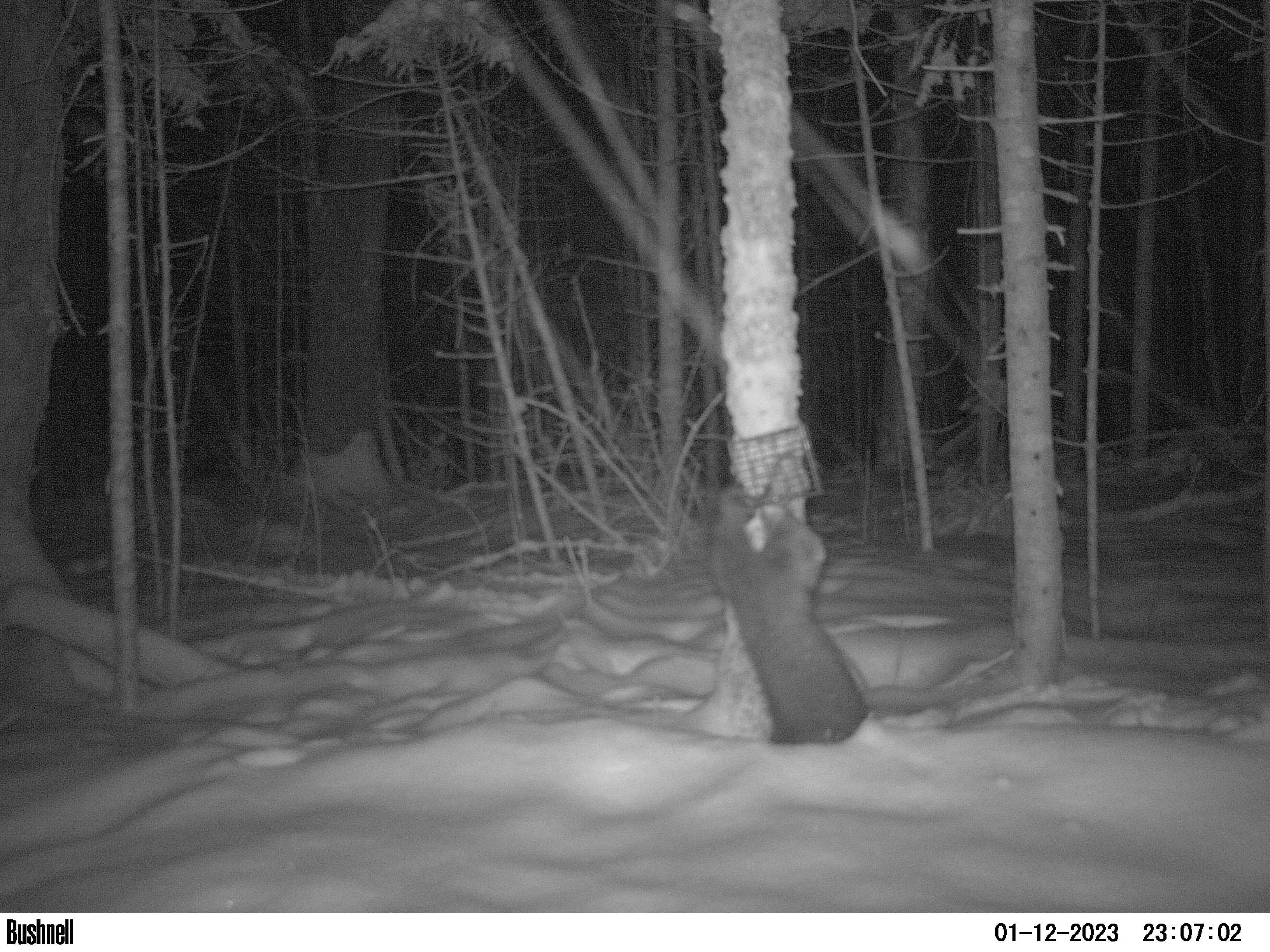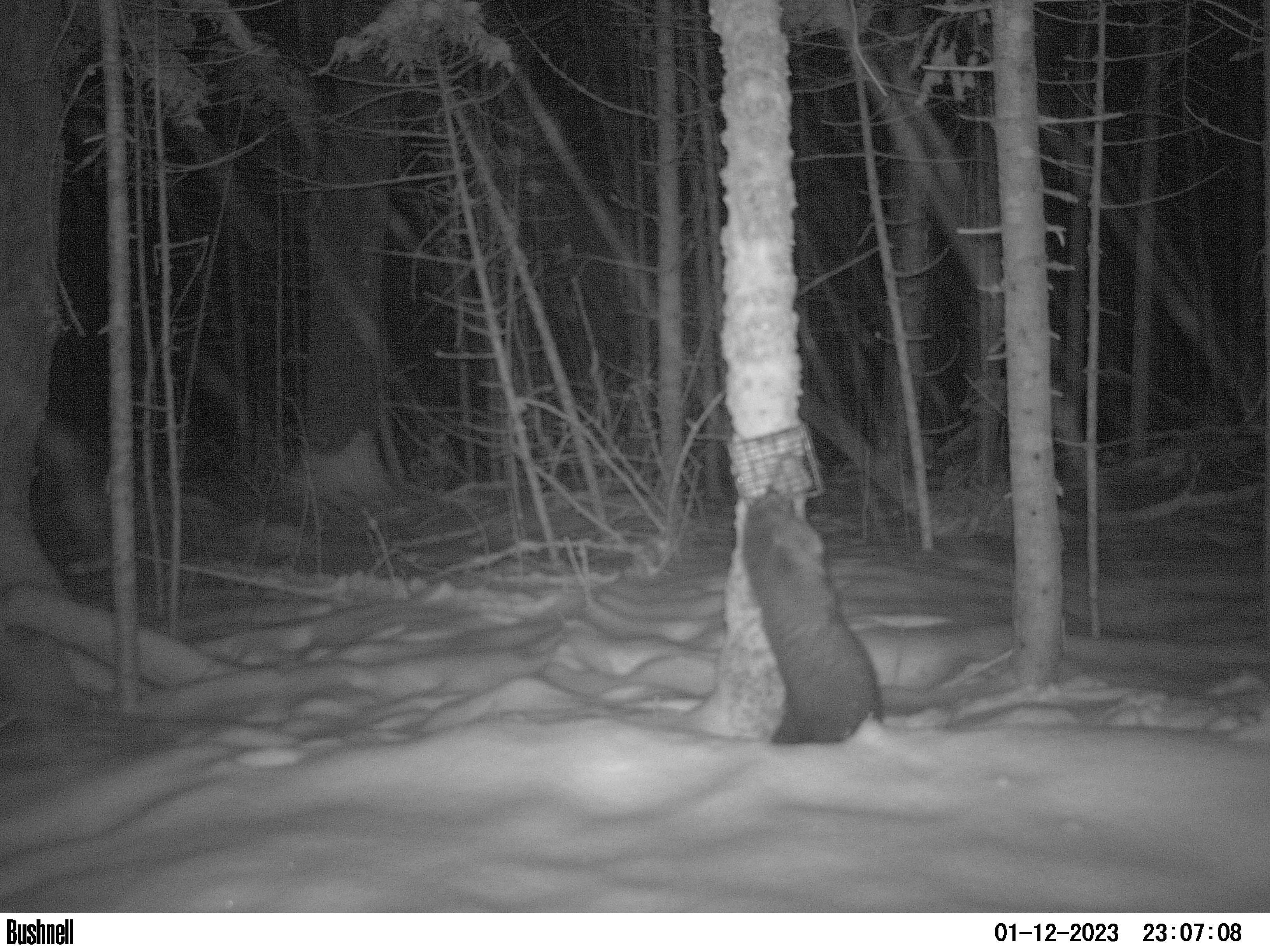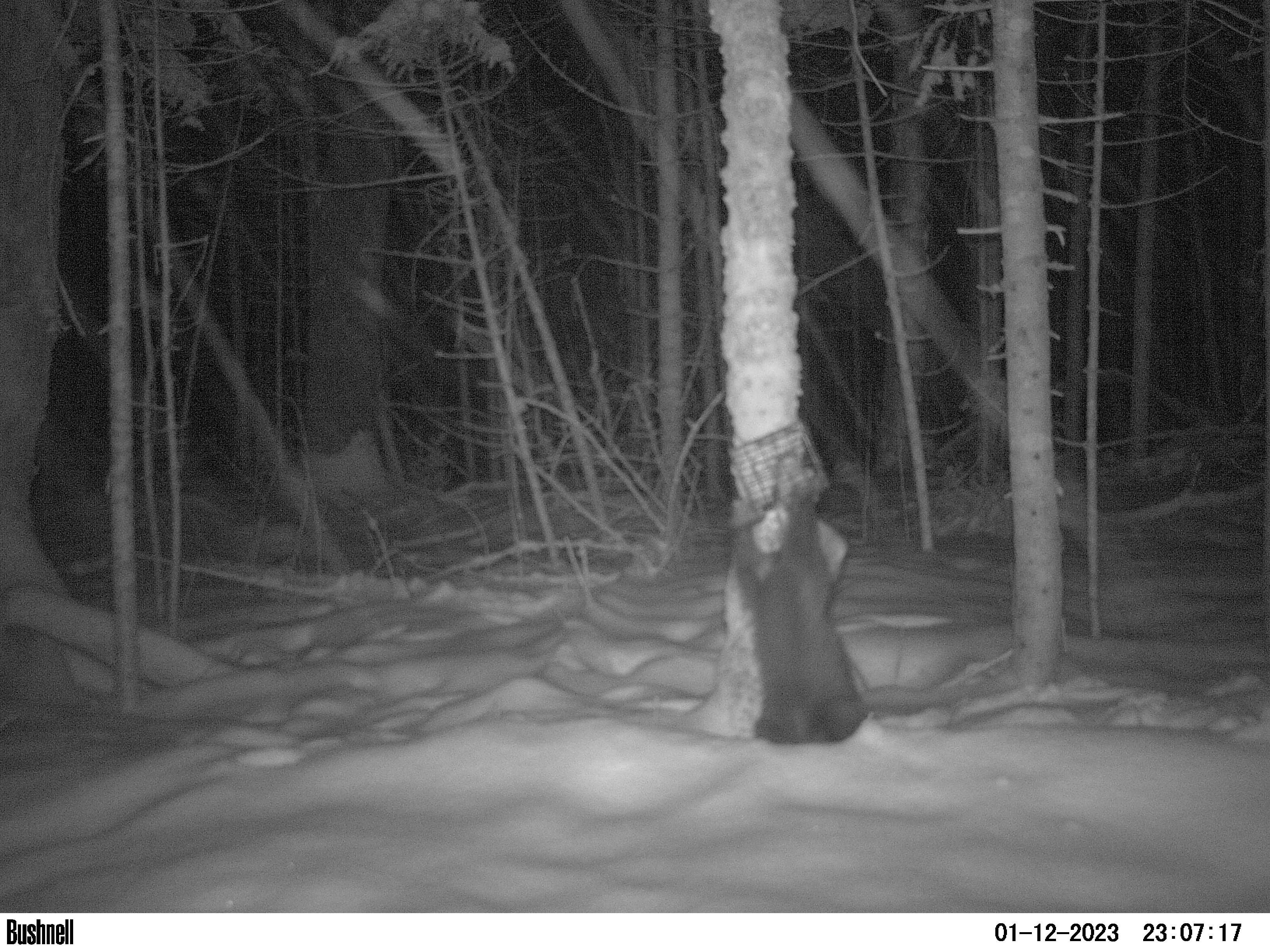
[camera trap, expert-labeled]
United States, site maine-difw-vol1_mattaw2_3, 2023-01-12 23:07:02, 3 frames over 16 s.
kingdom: Animalia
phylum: Chordata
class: Mammalia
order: Carnivora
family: Mustelidae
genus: Pekania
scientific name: Pekania pennanti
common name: fisher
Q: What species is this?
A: Fisher (Pekania pennanti).